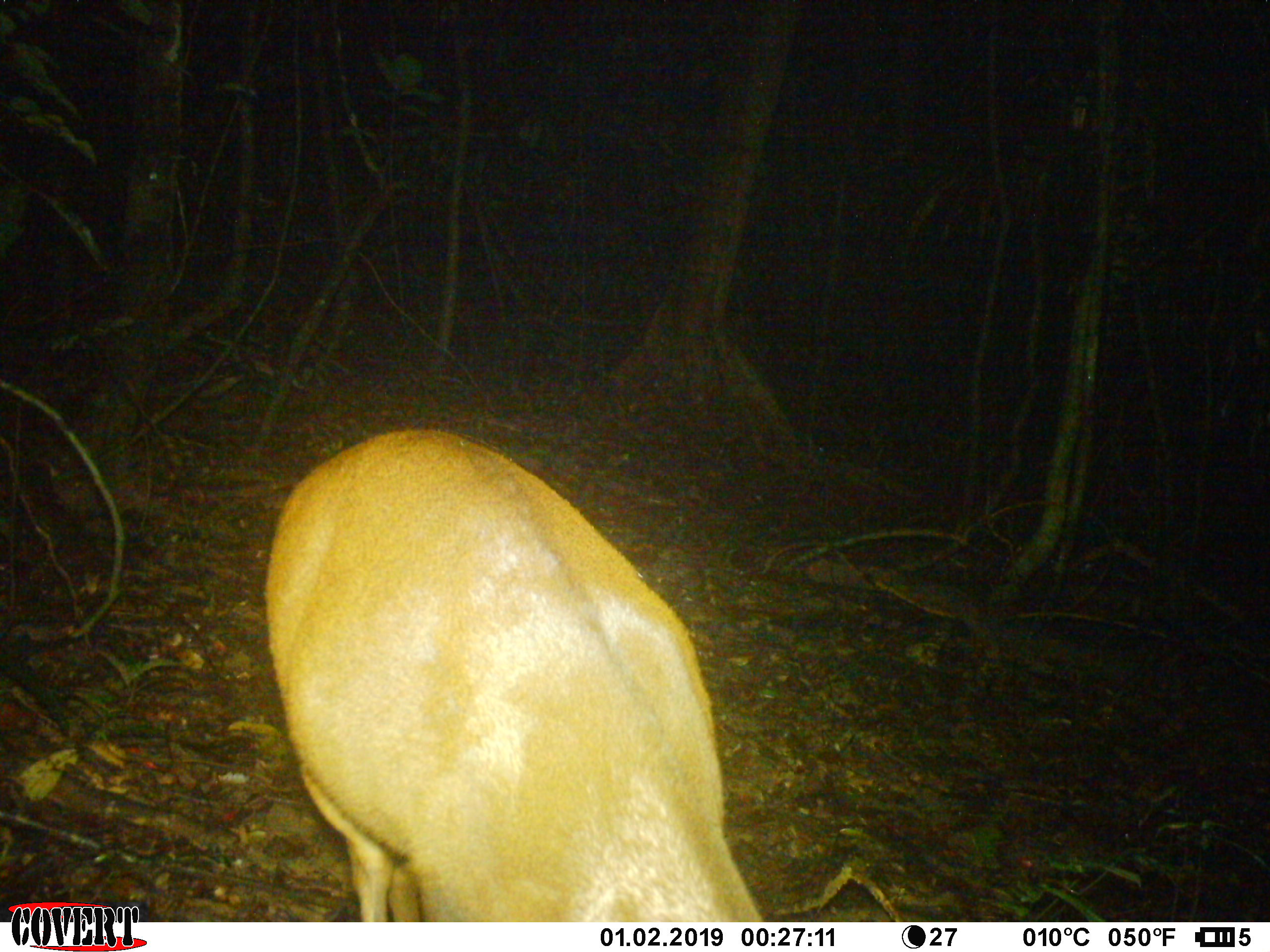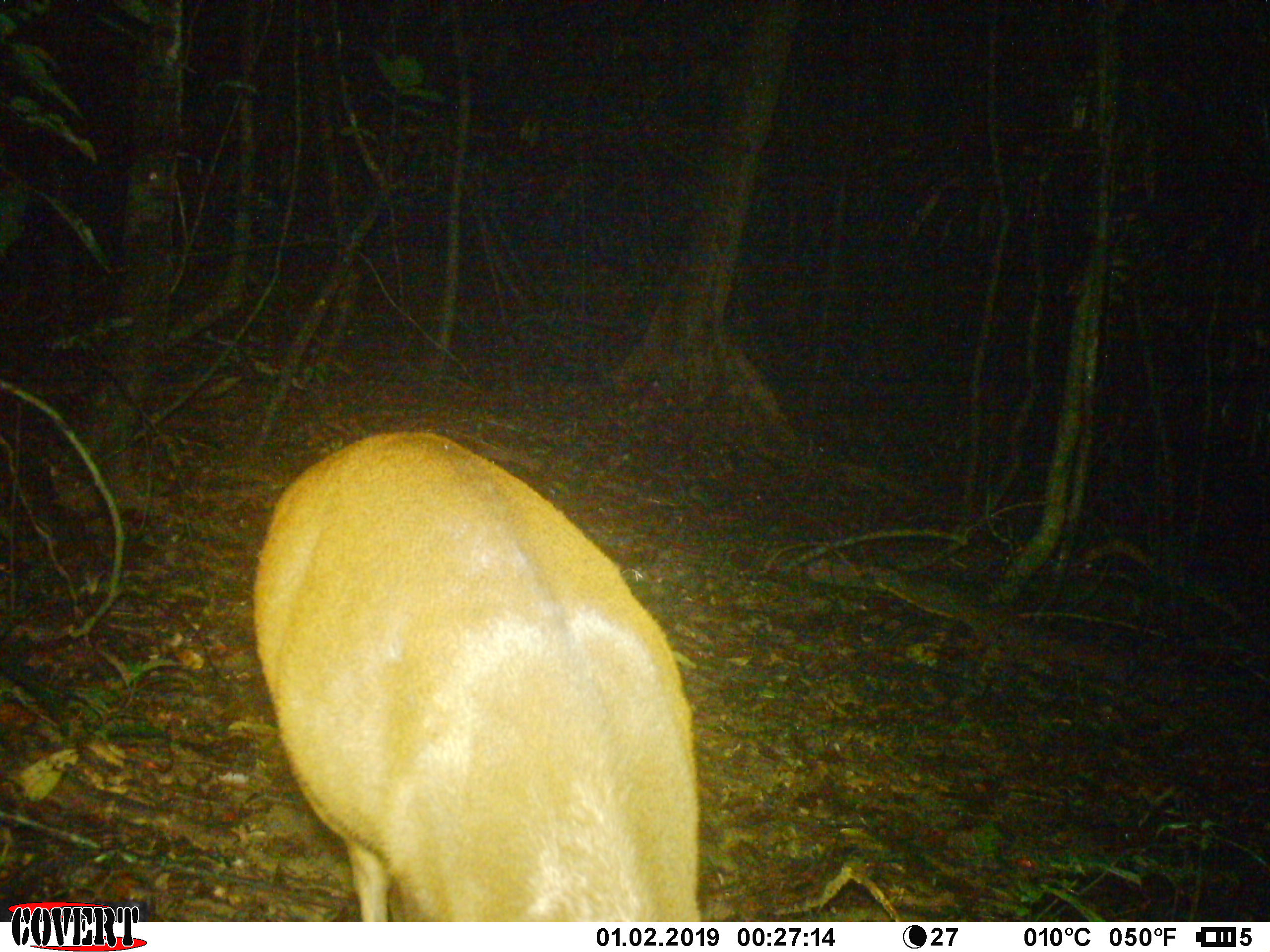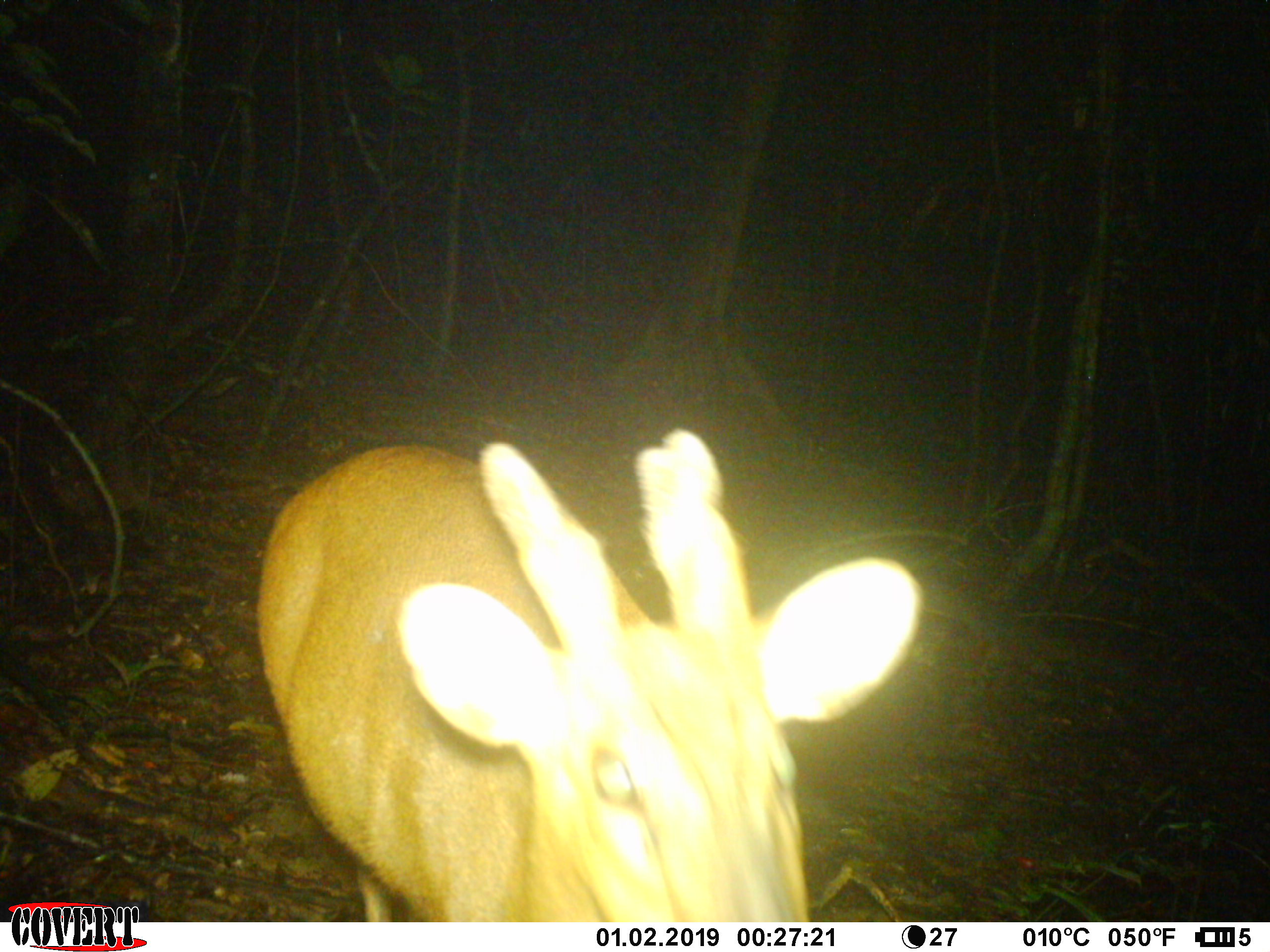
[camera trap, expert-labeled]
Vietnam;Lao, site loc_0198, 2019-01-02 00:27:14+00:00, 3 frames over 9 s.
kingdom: Animalia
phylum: Chordata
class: Mammalia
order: Artiodactyla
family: Cervidae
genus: Muntiacus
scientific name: Muntiacus vuquangensis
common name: large-antlered muntjac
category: large antlered muntjac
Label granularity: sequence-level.